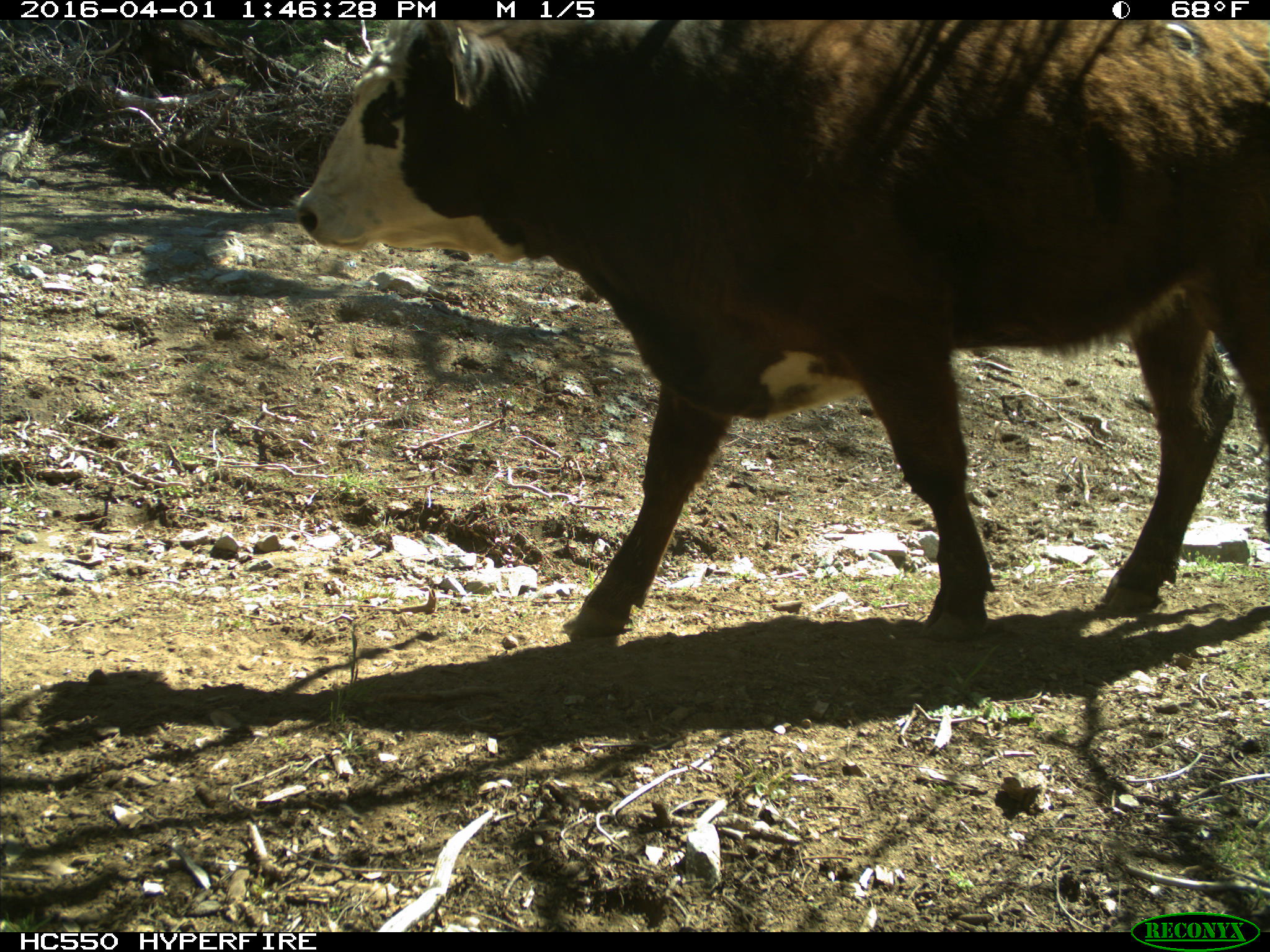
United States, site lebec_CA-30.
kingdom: Animalia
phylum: Chordata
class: Mammalia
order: Artiodactyla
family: Bovidae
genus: Bos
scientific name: Bos taurus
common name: domestic cow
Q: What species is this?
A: Bos taurus (domestic cow).